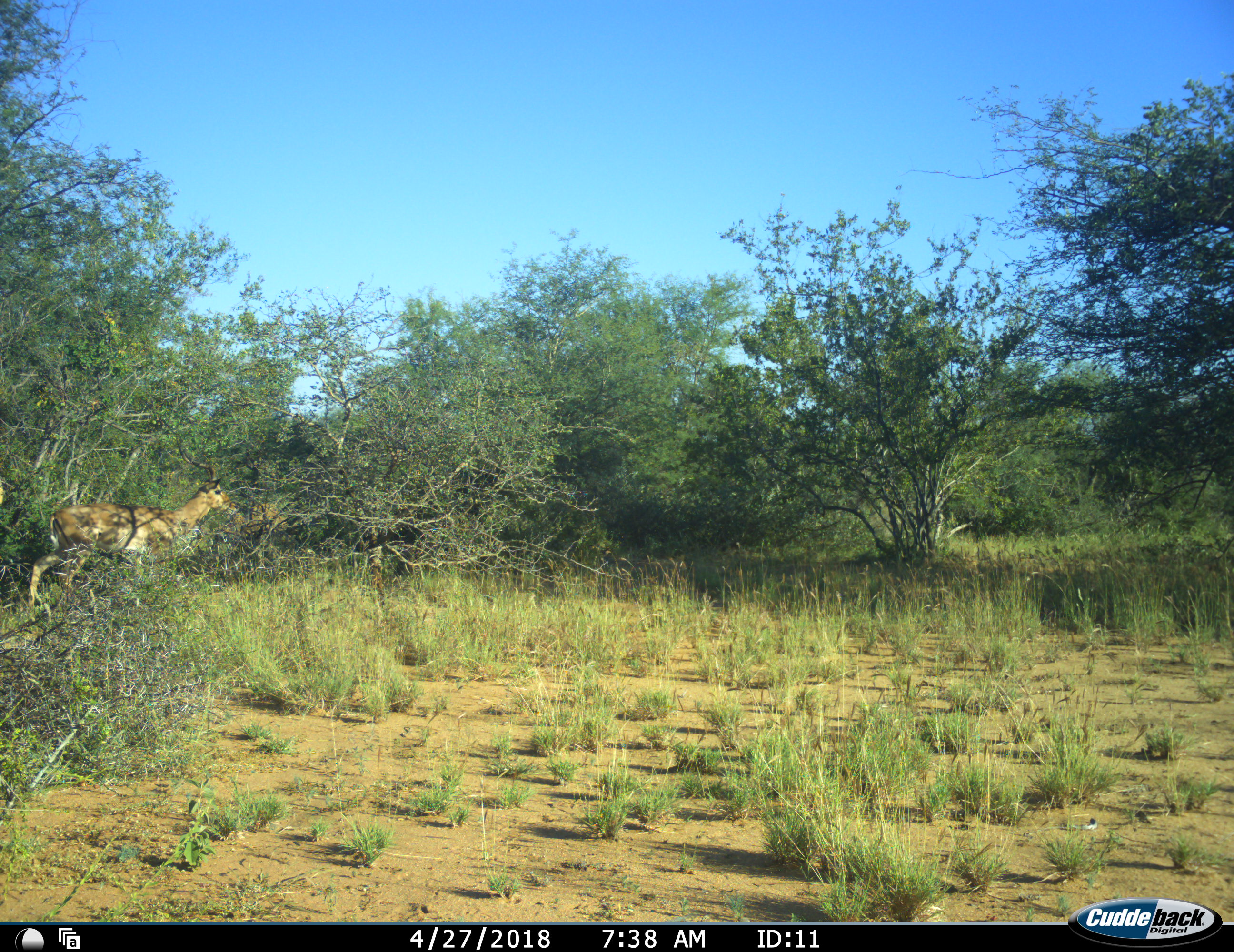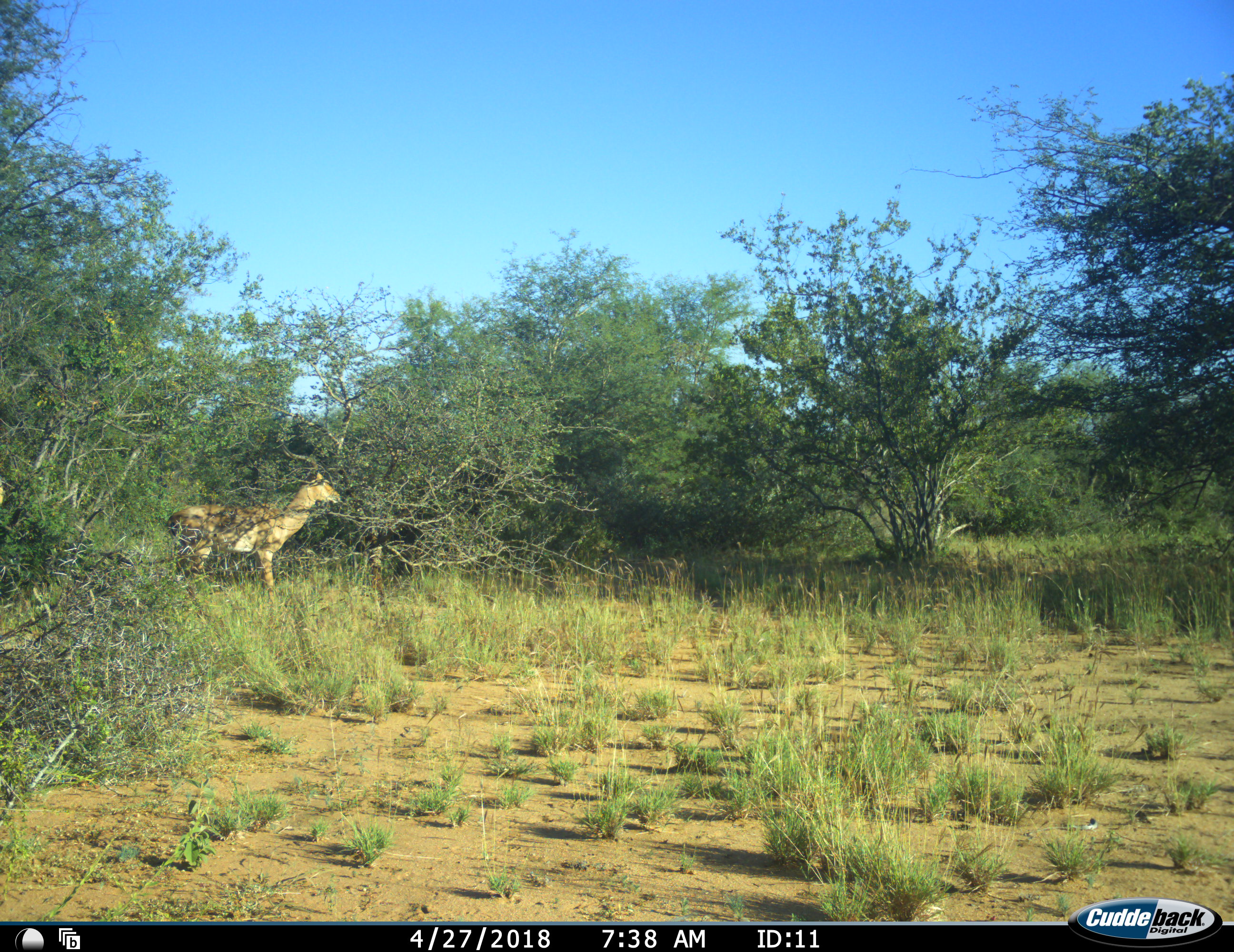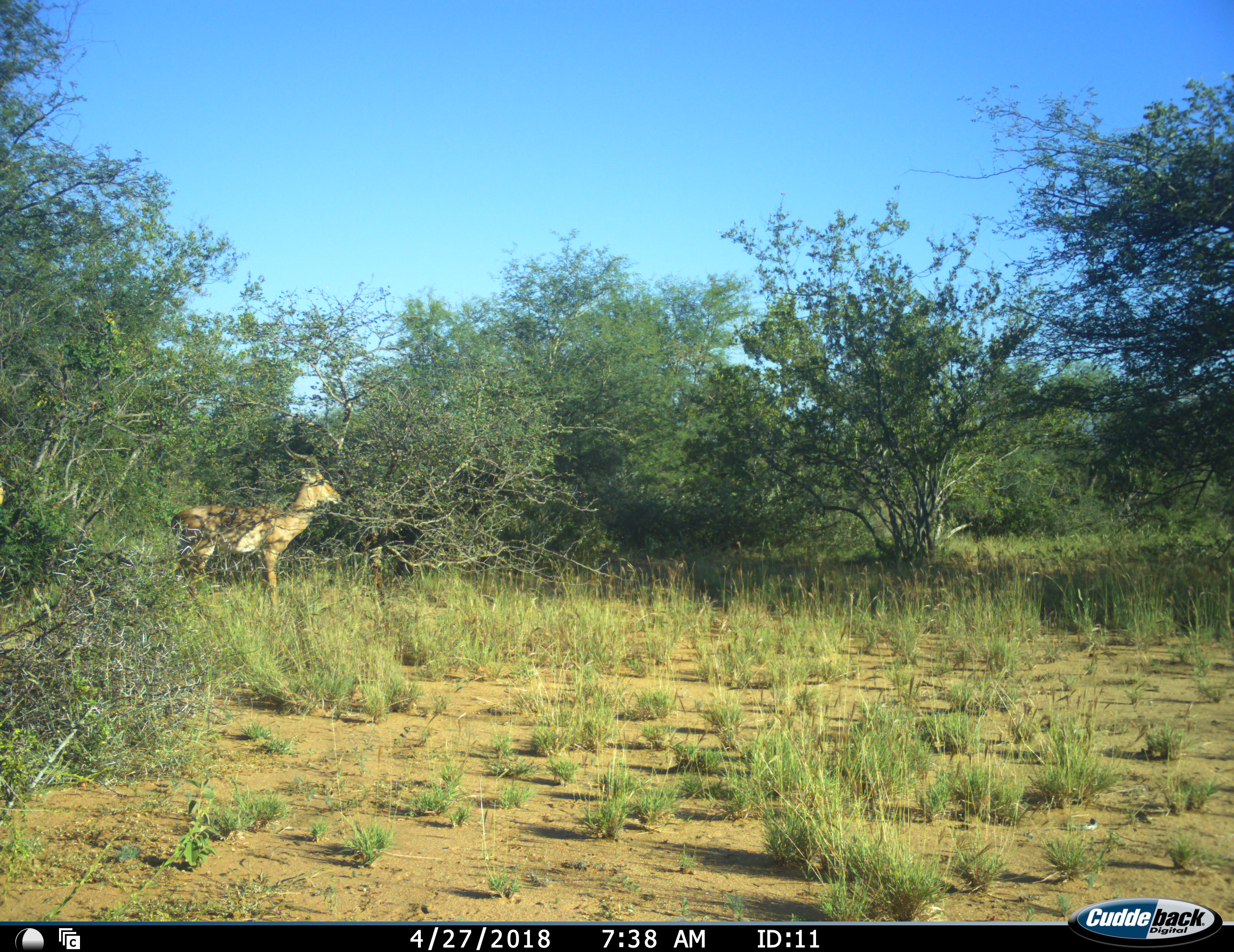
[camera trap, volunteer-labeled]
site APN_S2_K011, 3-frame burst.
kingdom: Animalia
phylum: Chordata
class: Mammalia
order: Artiodactyla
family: Bovidae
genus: Aepyceros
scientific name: Aepyceros melampus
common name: impala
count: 1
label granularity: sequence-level